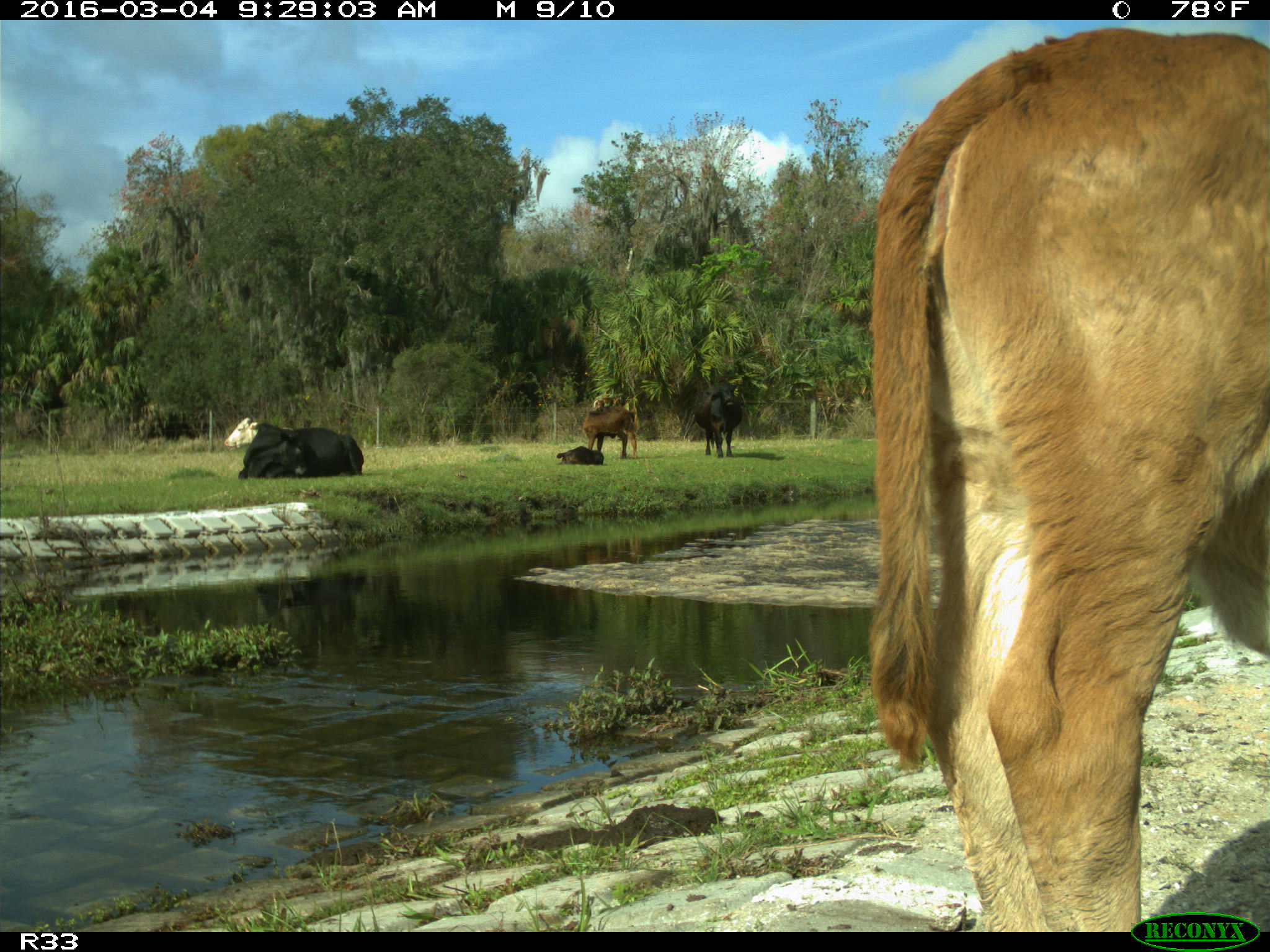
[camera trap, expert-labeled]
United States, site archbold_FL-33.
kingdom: Animalia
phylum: Chordata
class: Mammalia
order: Artiodactyla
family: Bovidae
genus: Bos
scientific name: Bos taurus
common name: domestic cow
Bos taurus (domestic cow).